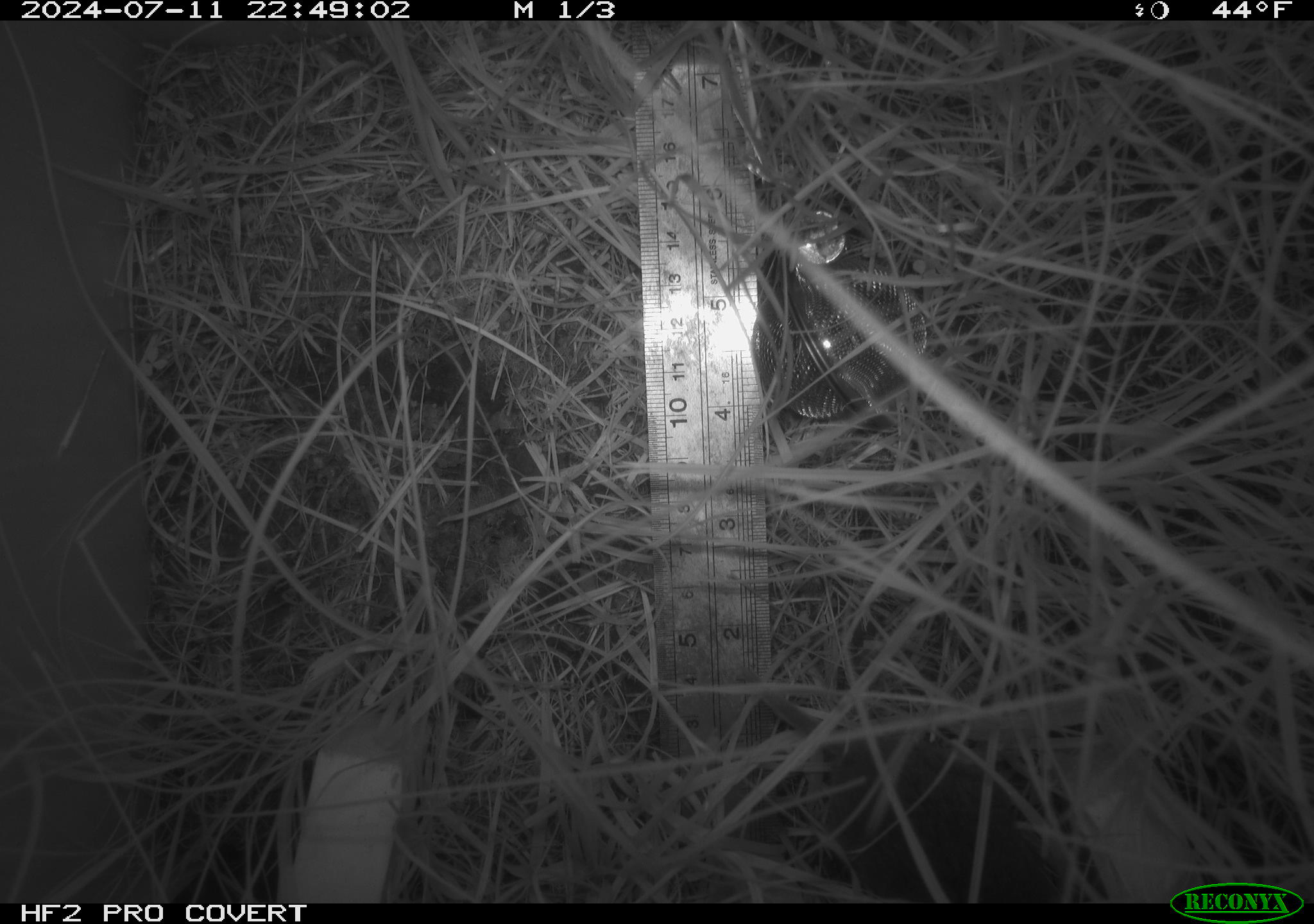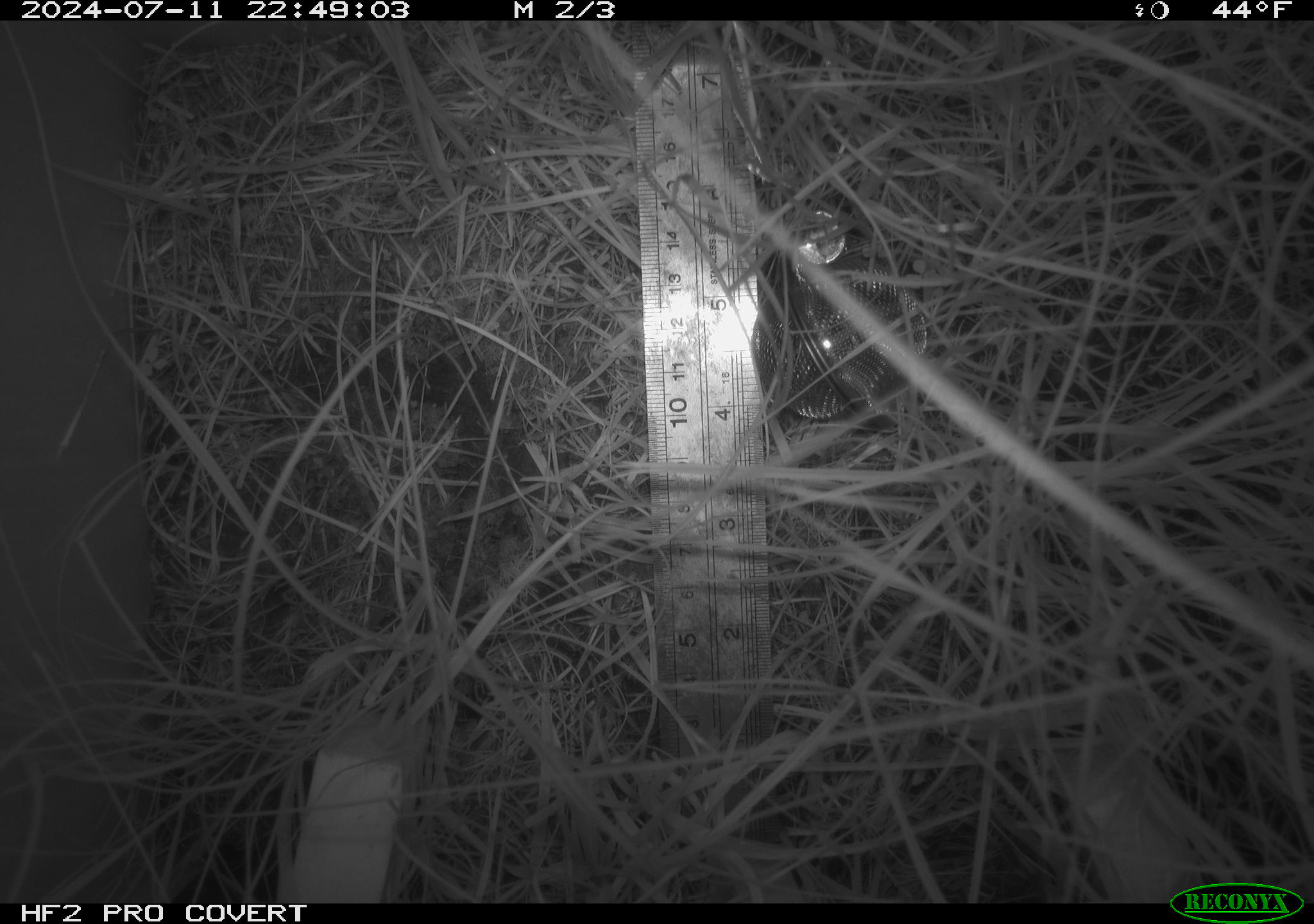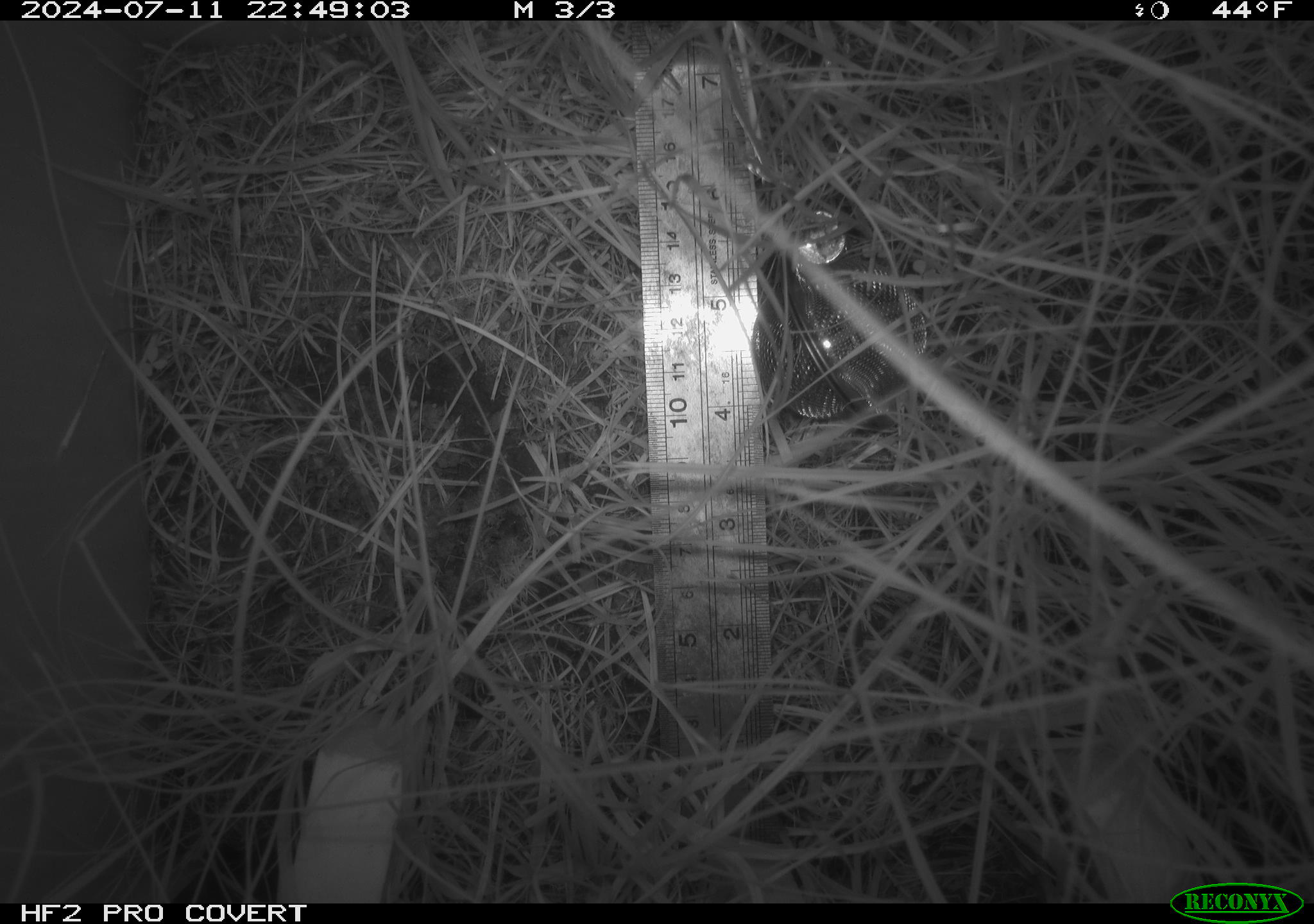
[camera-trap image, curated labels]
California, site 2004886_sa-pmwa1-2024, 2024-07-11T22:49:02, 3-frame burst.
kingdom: Animalia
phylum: Chordata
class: Mammalia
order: Rodentia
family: Cricetidae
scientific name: Arvicolinae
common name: voles, lemmings, and muskrats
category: arvicolinae subfamily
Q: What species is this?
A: Arvicolinae subfamily (voles, lemmings, and muskrats) (Arvicolinae).